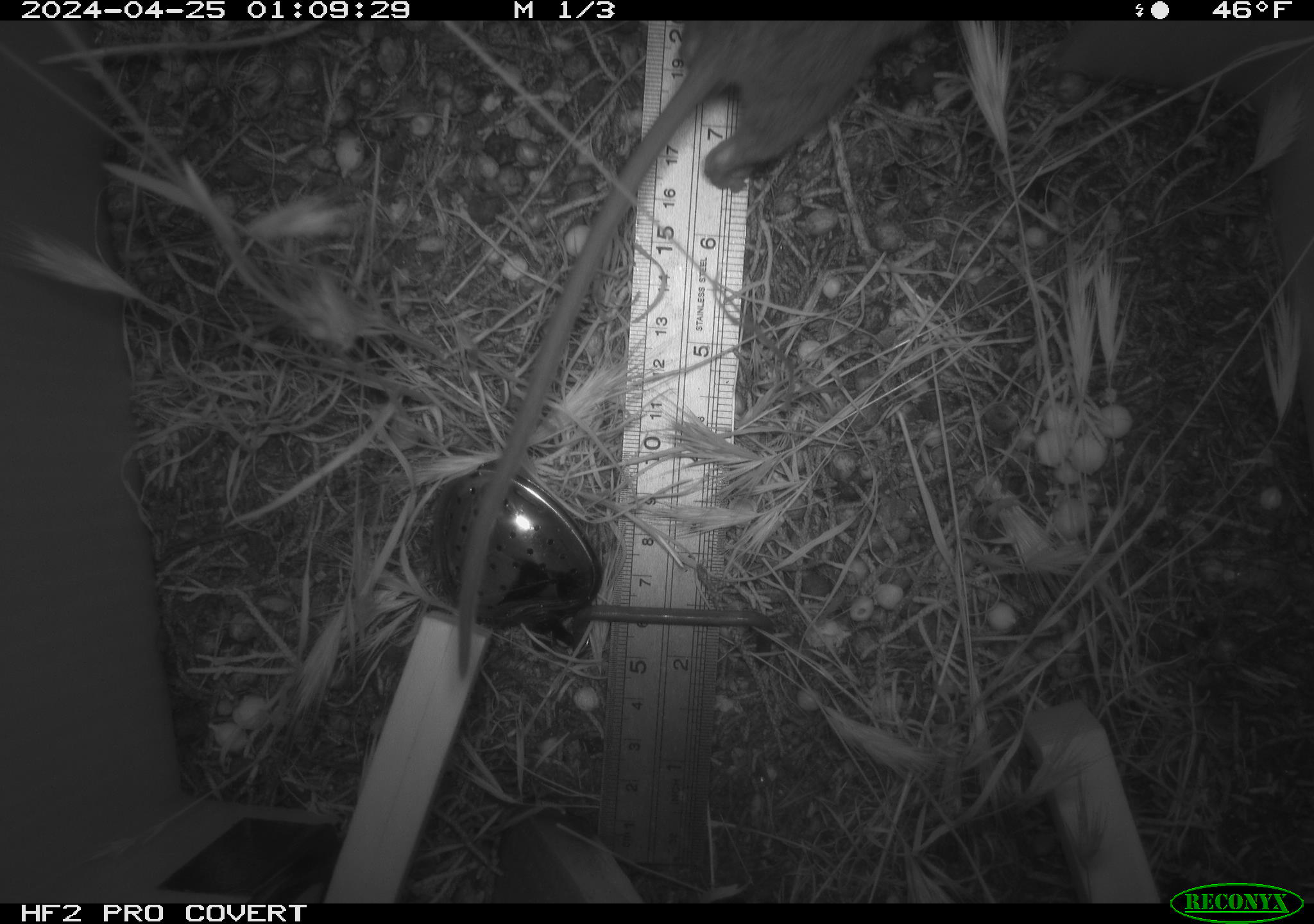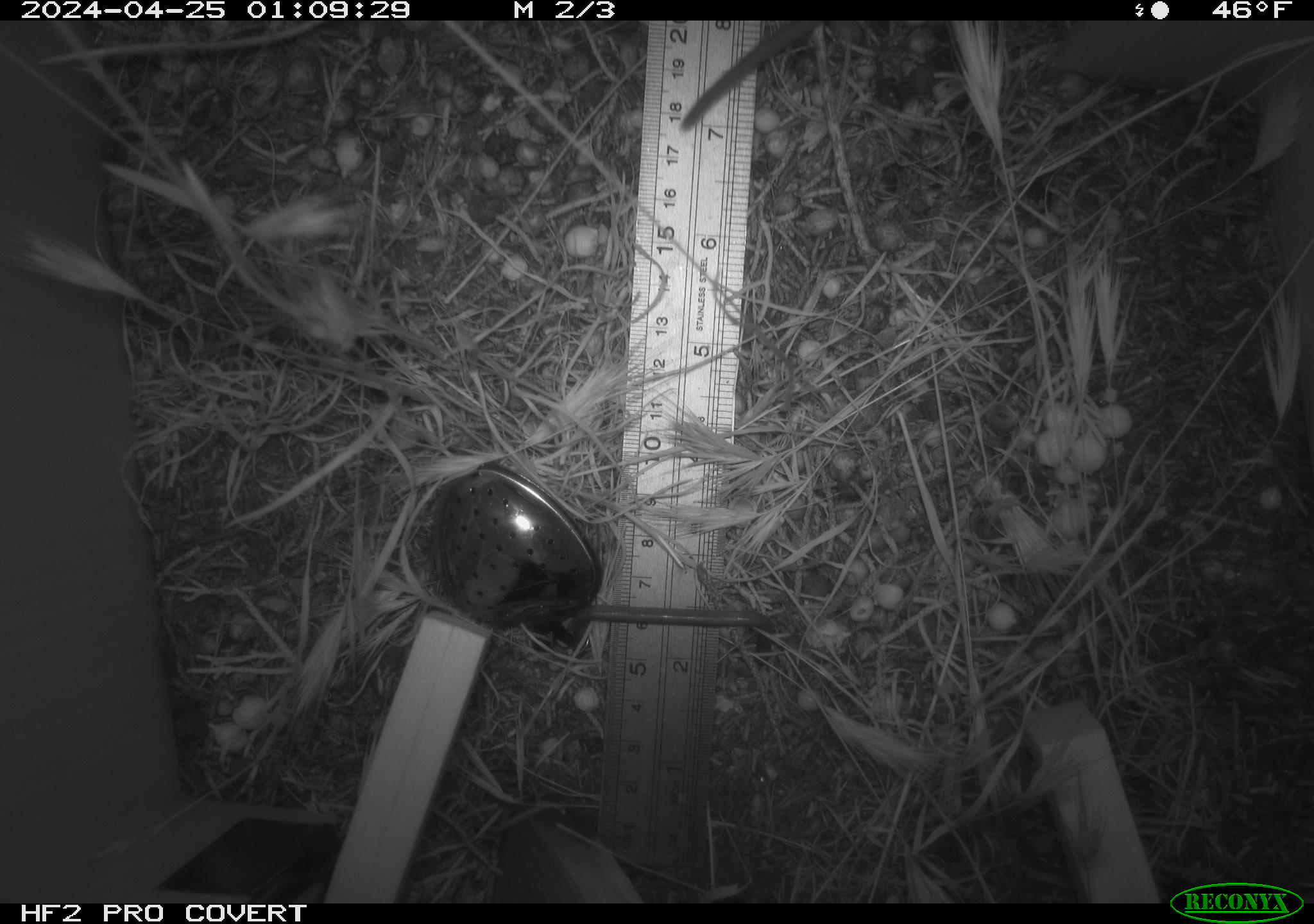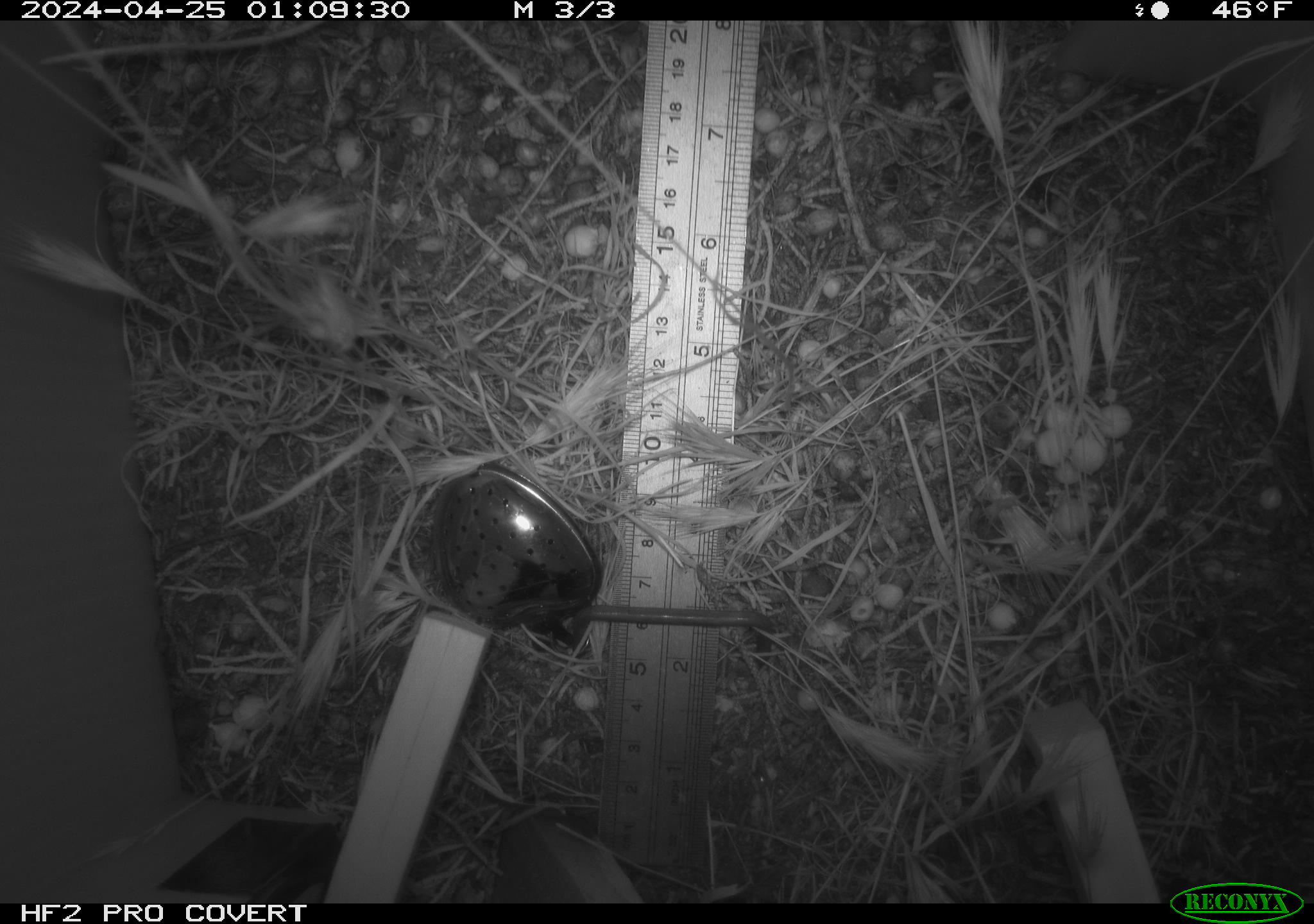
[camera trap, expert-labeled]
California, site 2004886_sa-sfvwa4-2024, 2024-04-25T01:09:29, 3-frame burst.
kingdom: Animalia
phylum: Chordata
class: Mammalia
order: Rodentia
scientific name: Rodentia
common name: mouse species